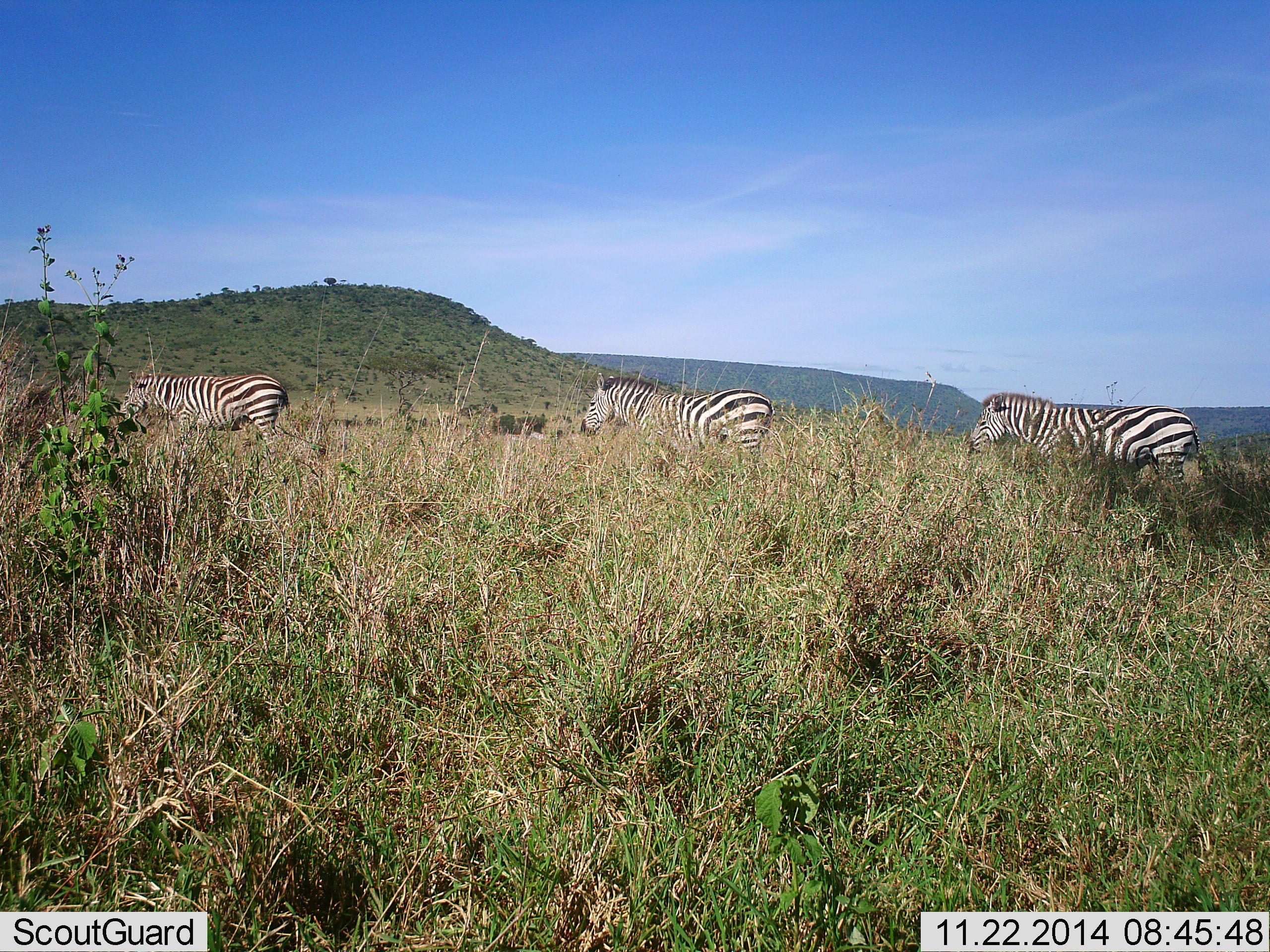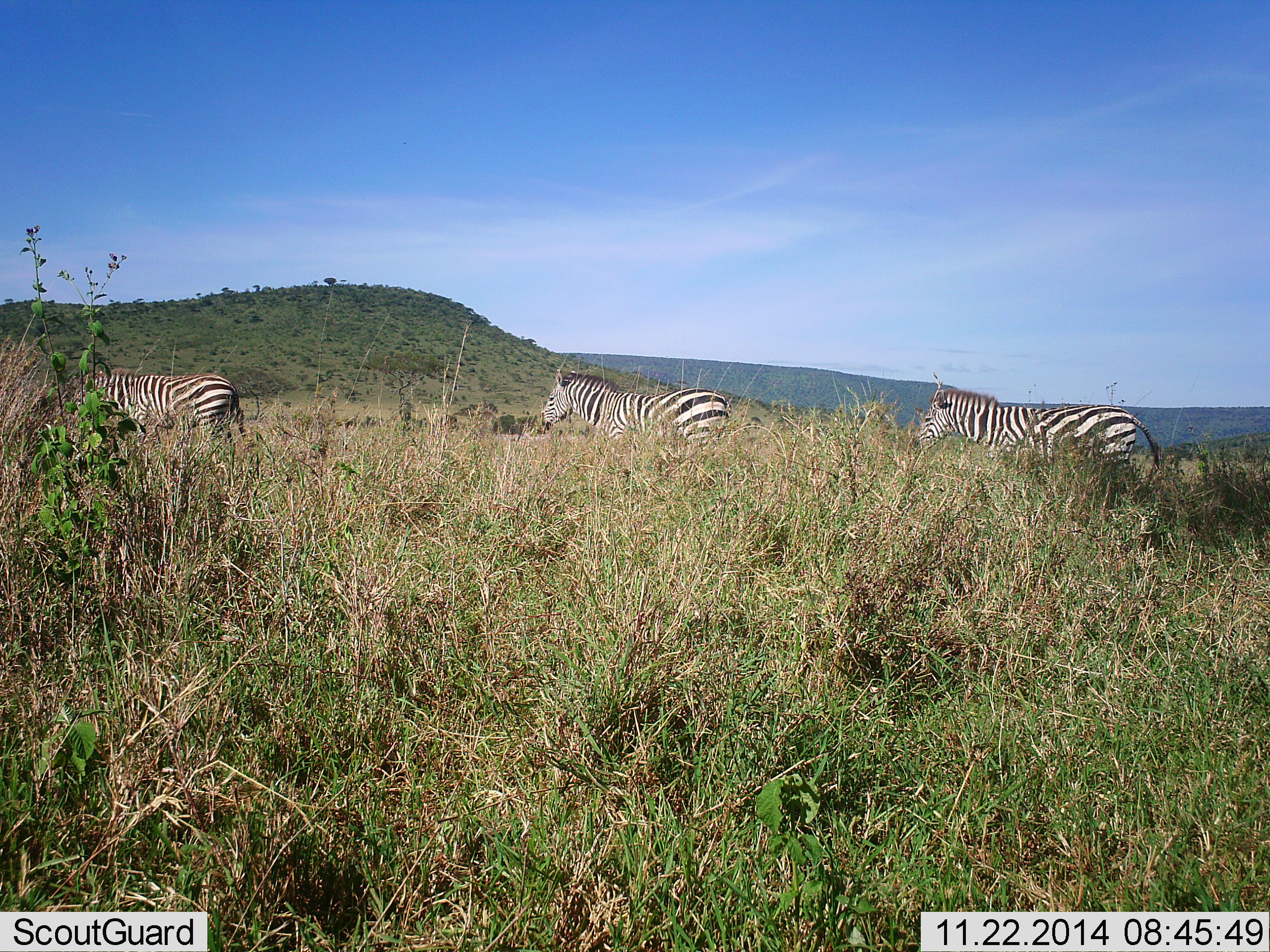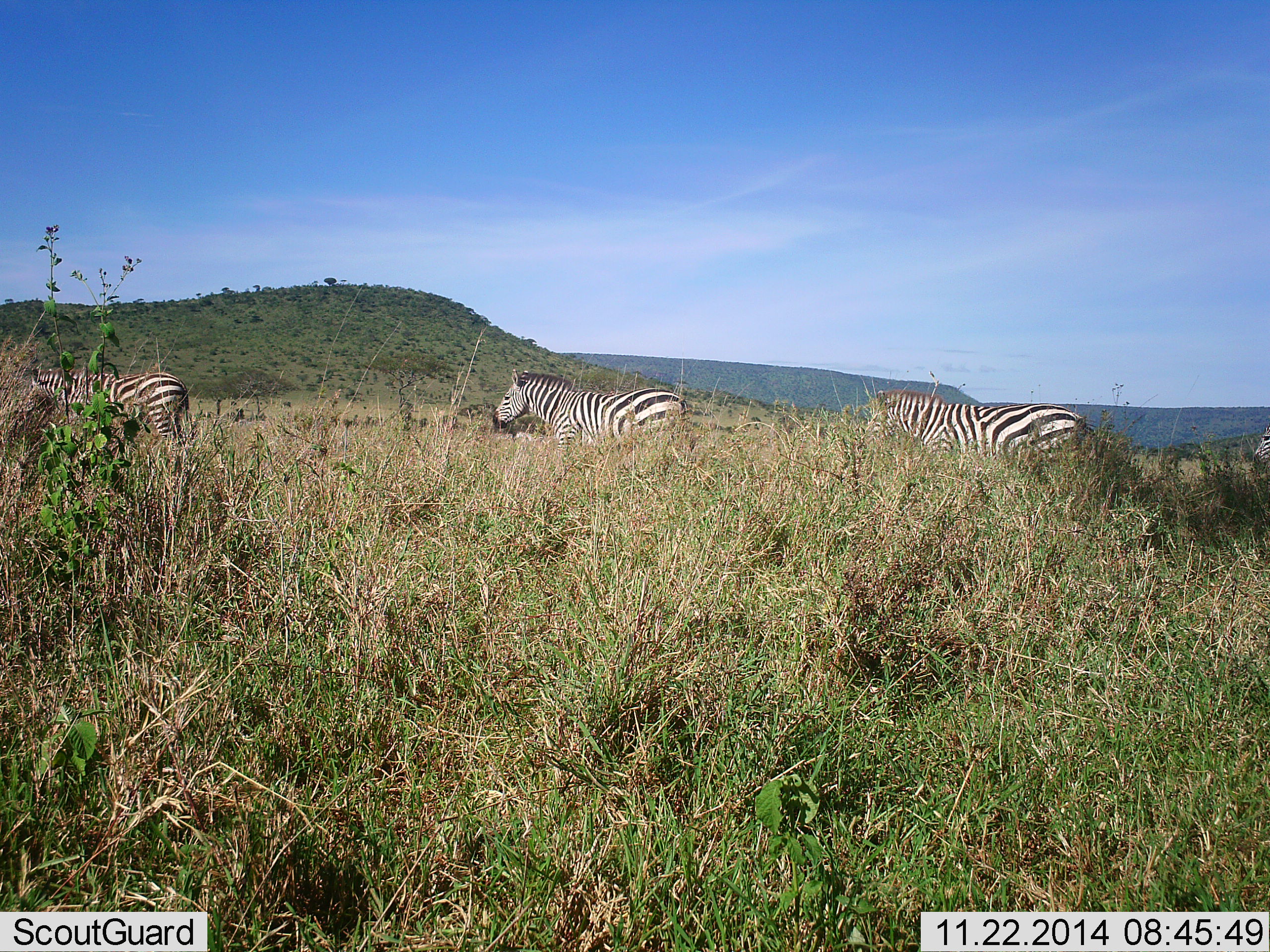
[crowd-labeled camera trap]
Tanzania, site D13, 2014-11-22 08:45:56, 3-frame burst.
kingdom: Animalia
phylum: Chordata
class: Mammalia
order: Perissodactyla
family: Equidae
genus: Equus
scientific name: Equus quagga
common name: plains zebra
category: zebra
Zebra (plains zebra) (Equus quagga), count 3. Behavior (volunteer vote fractions): standing 0%, resting 0%, moving 100%, interacting 0%. Young present (vote fraction): 0%. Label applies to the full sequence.